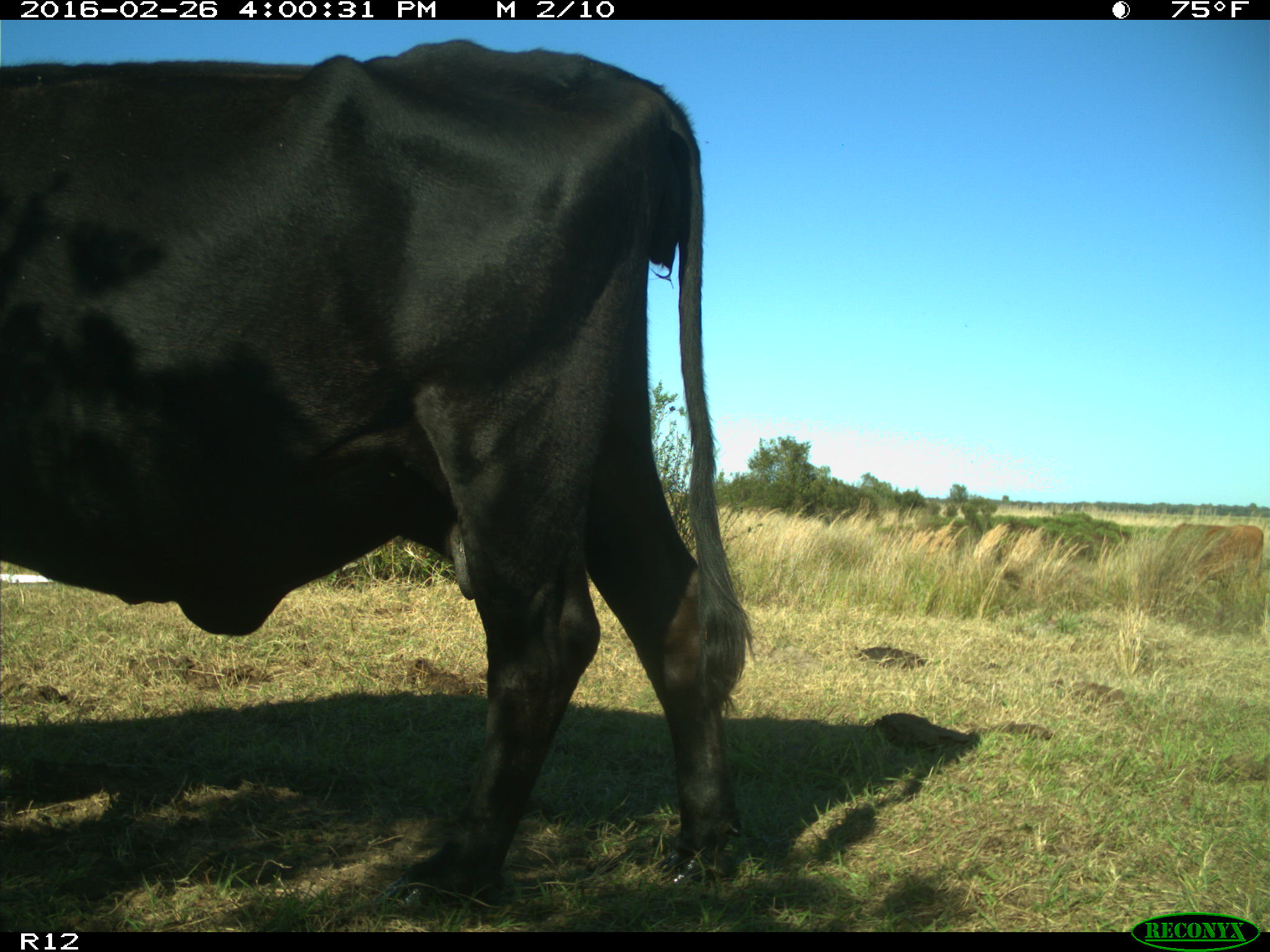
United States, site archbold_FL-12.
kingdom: Animalia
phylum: Chordata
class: Mammalia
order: Artiodactyla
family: Bovidae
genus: Bos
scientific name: Bos taurus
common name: domestic cow